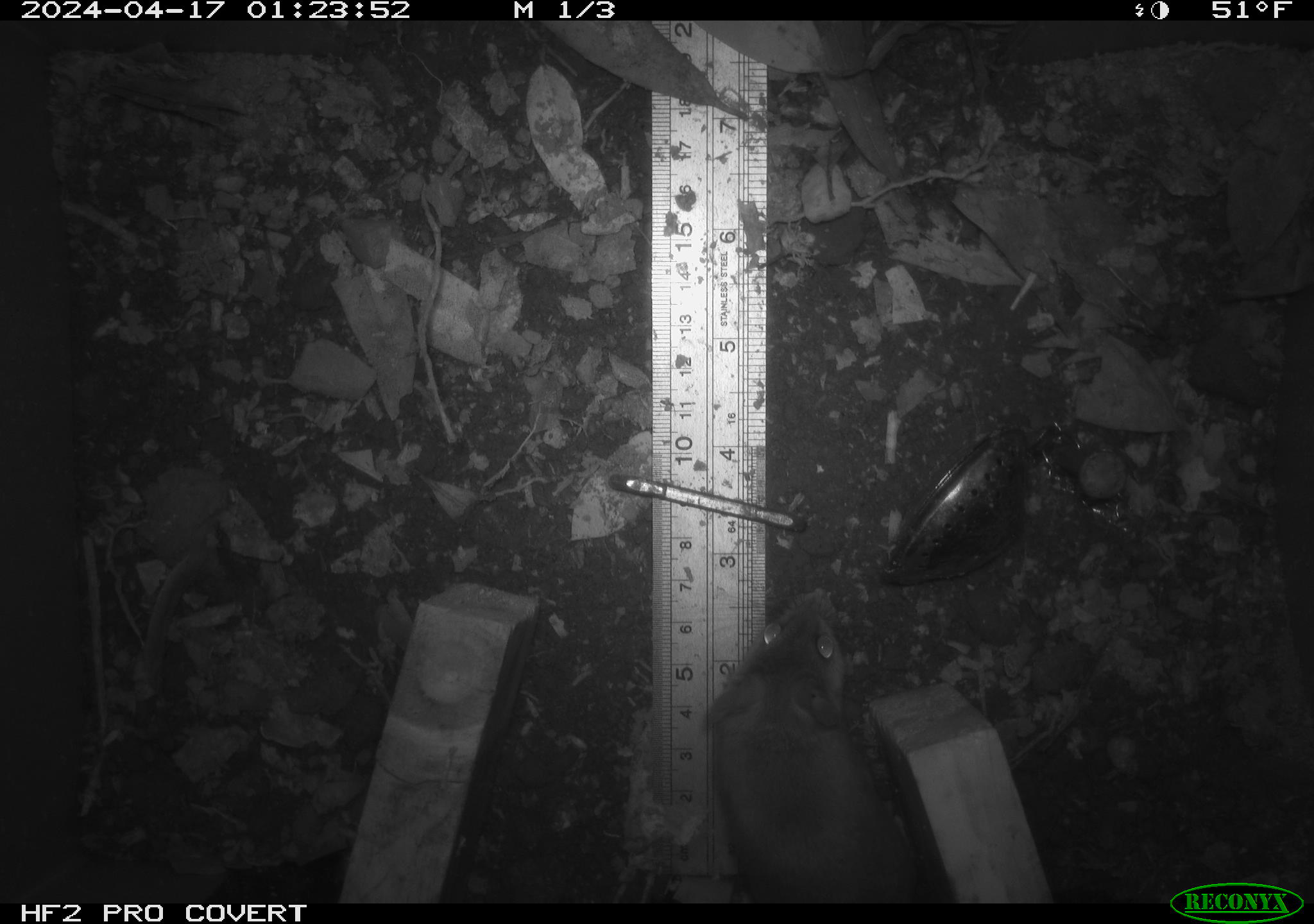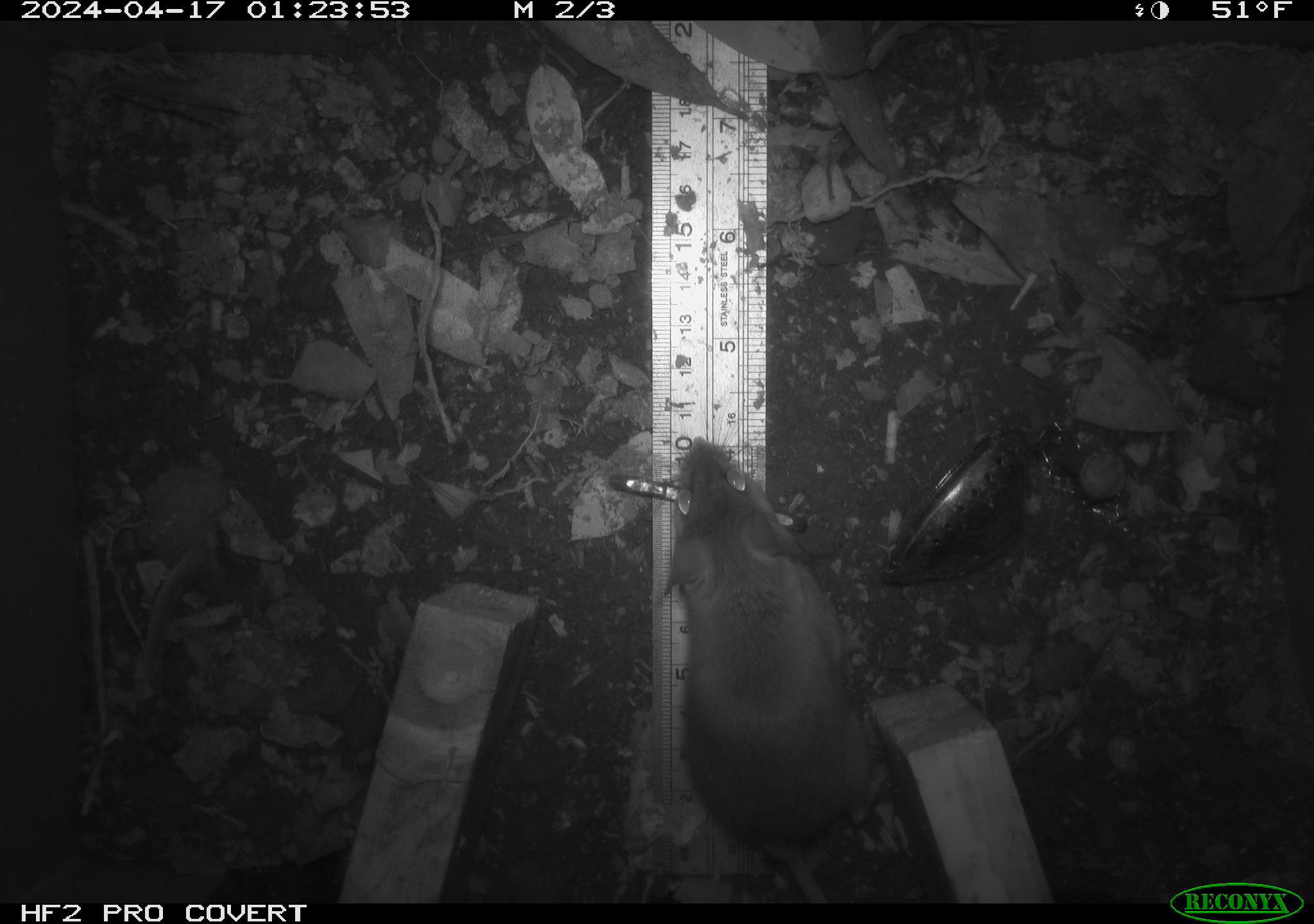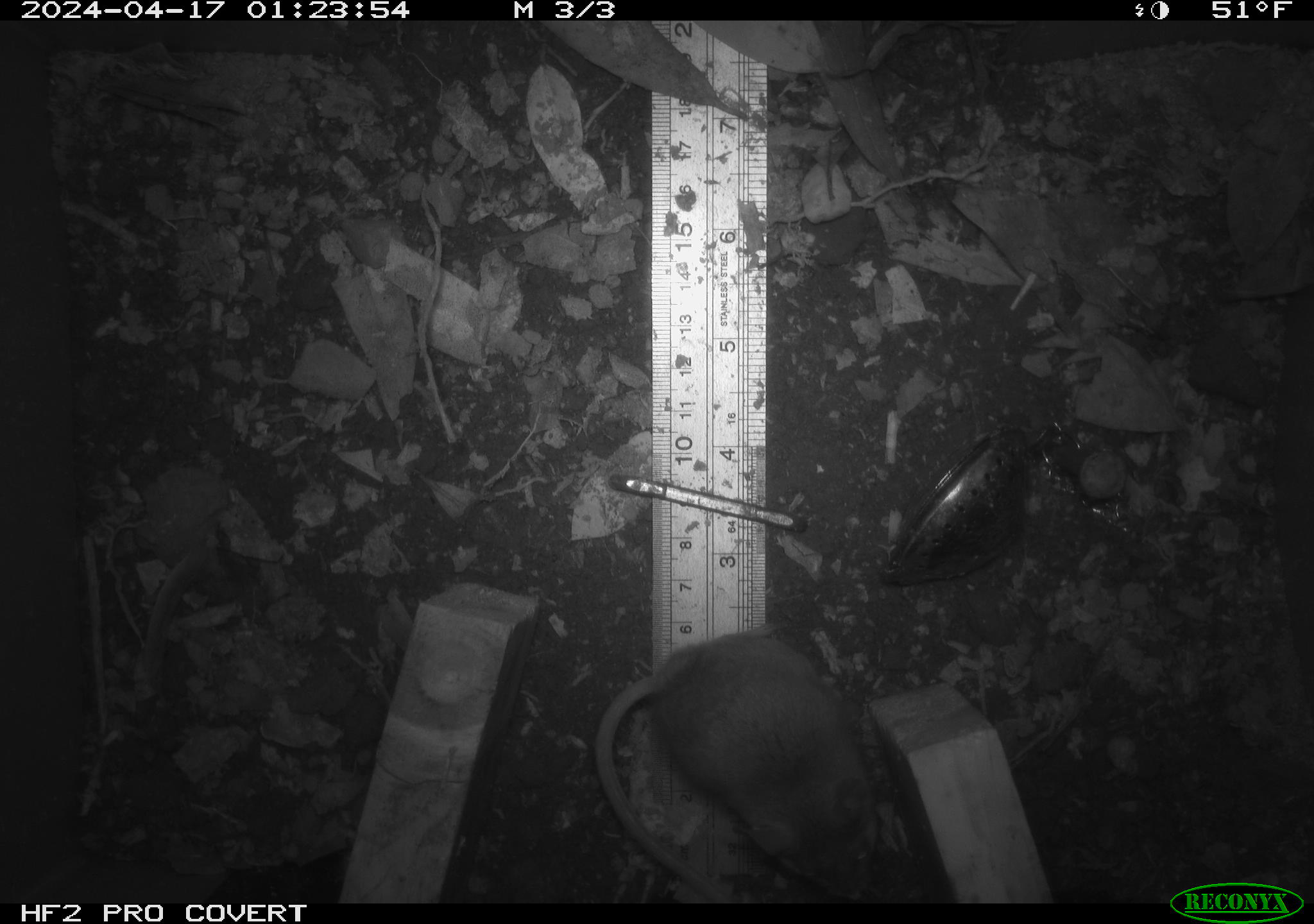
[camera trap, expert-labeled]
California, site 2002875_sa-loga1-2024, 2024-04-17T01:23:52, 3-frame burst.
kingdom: Animalia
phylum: Chordata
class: Mammalia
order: Rodentia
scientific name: Rodentia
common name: mouse species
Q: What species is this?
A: Mouse species (Rodentia).